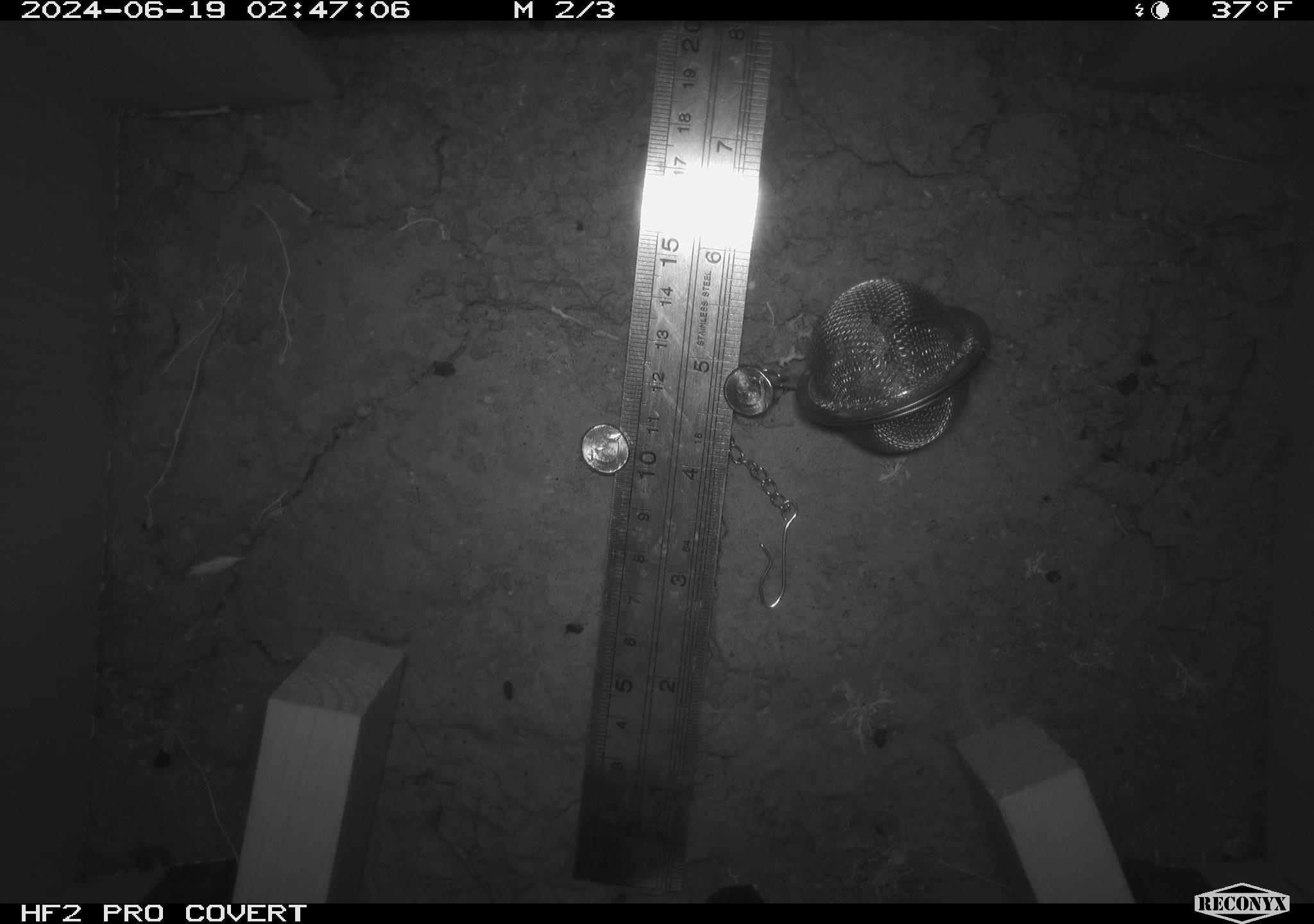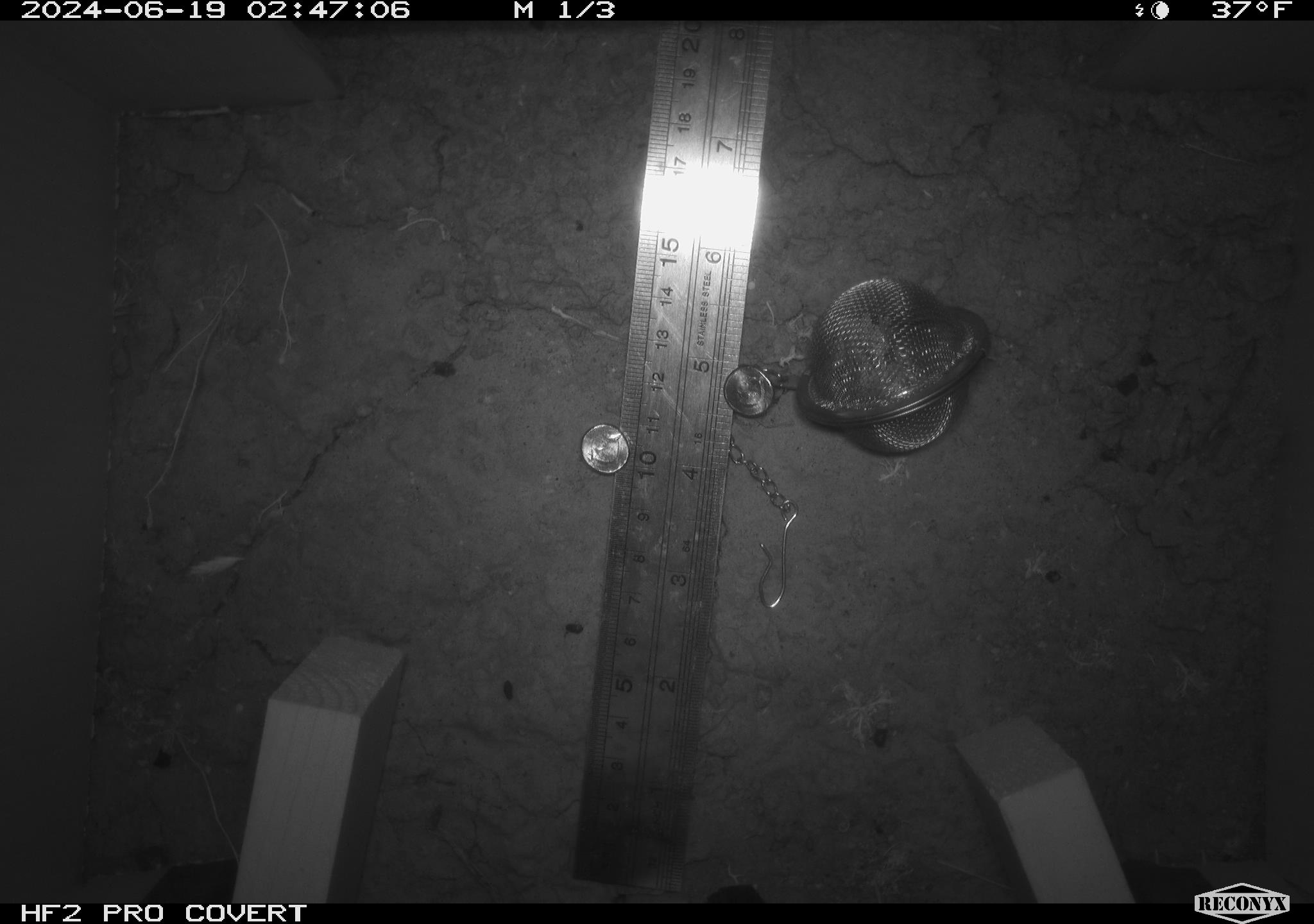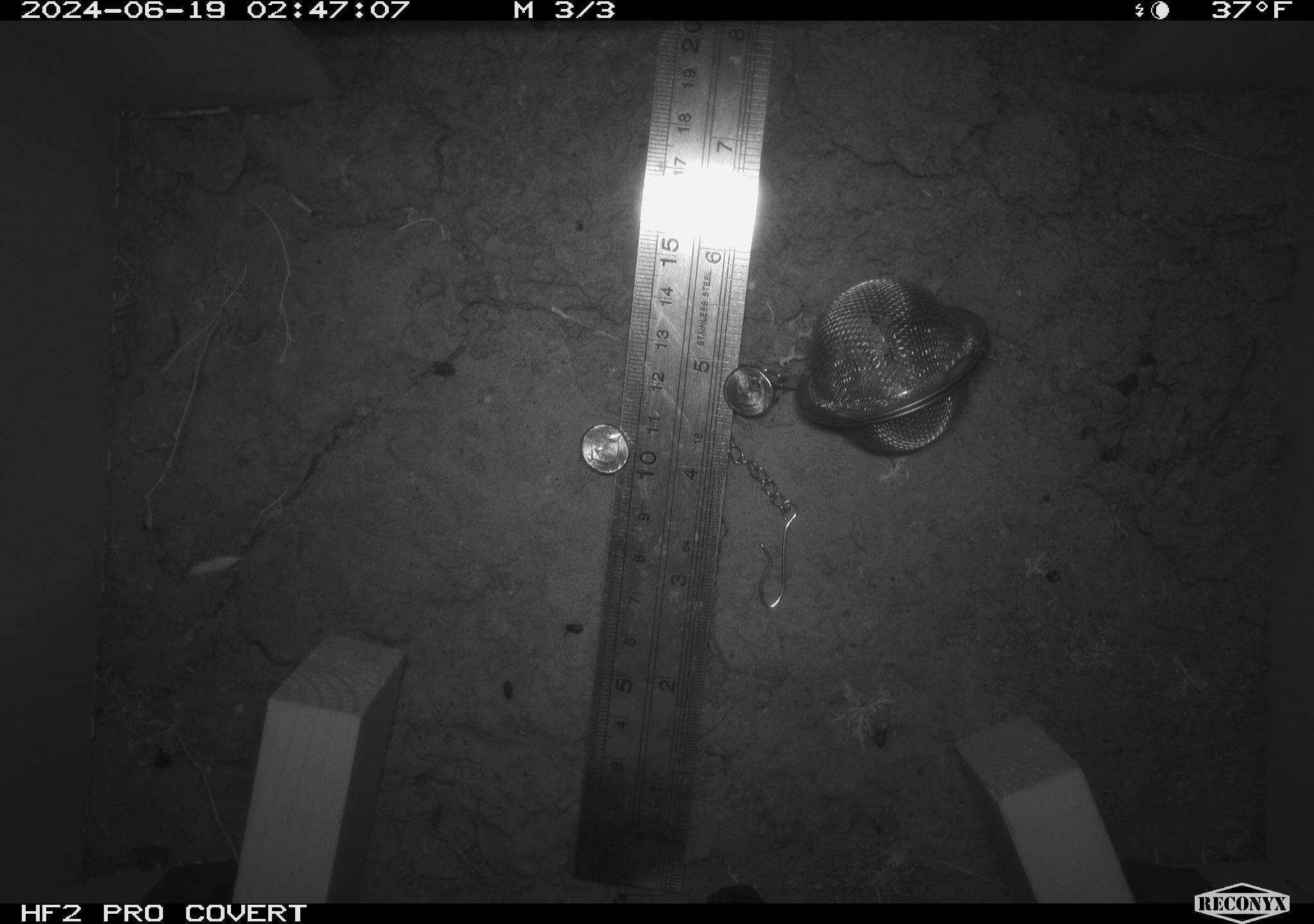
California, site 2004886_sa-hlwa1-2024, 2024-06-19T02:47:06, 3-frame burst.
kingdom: Animalia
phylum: Chordata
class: Mammalia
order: Rodentia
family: Heteromyidae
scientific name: Heteromyidae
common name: kangaroo rats and pocket mice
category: heteromyidae family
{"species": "heteromyidae family (kangaroo rats and pocket mice) (Heteromyidae)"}